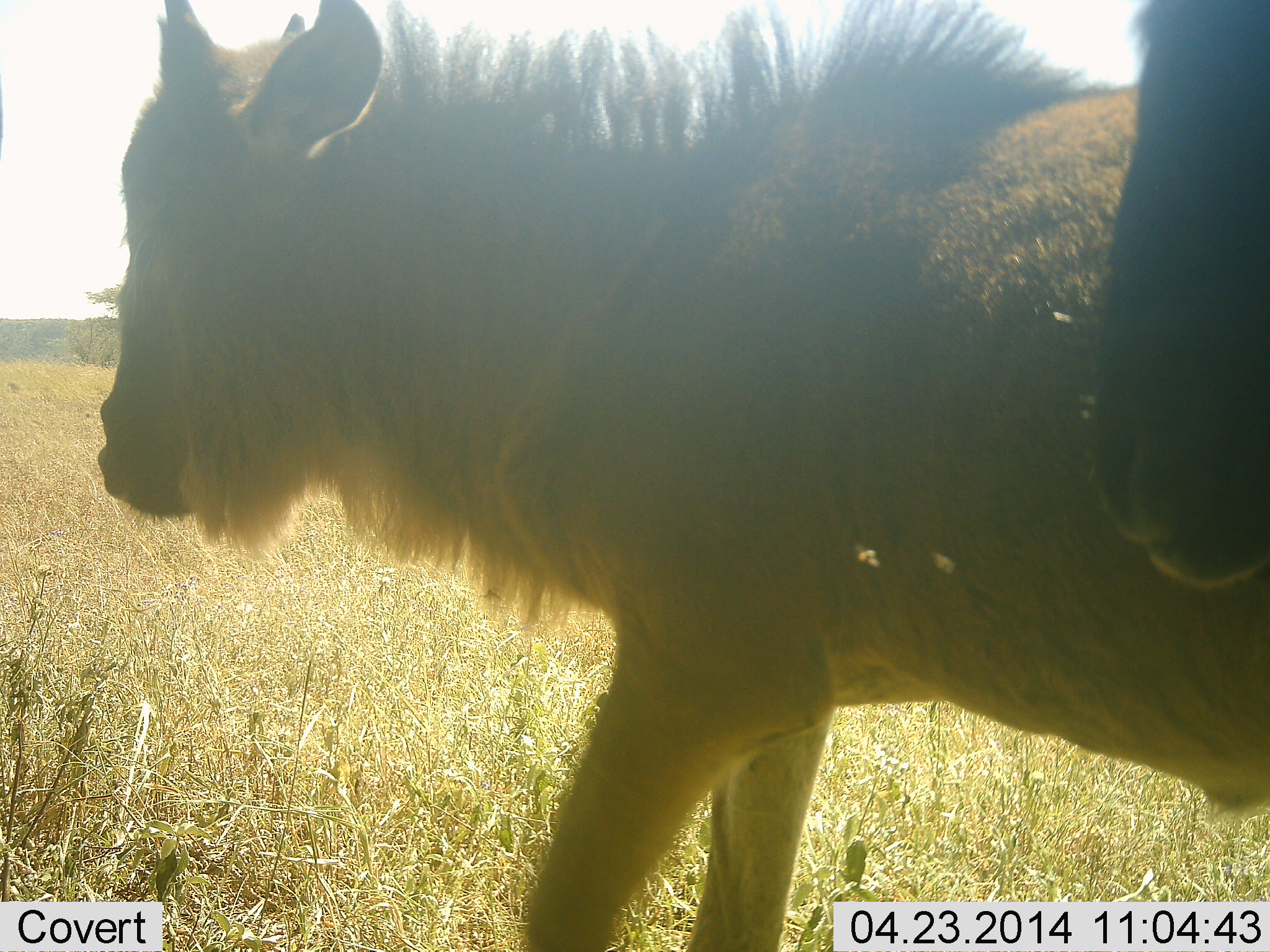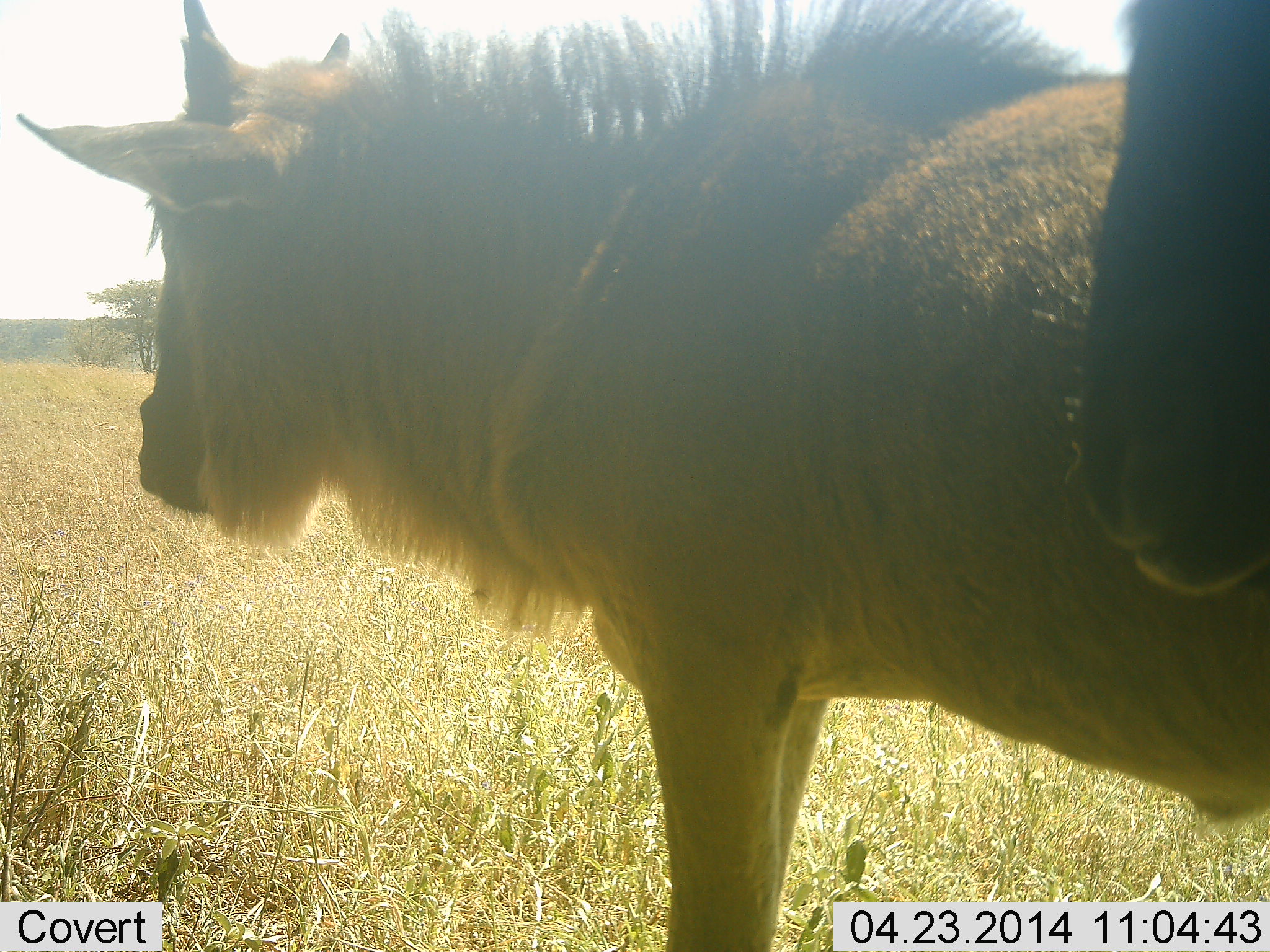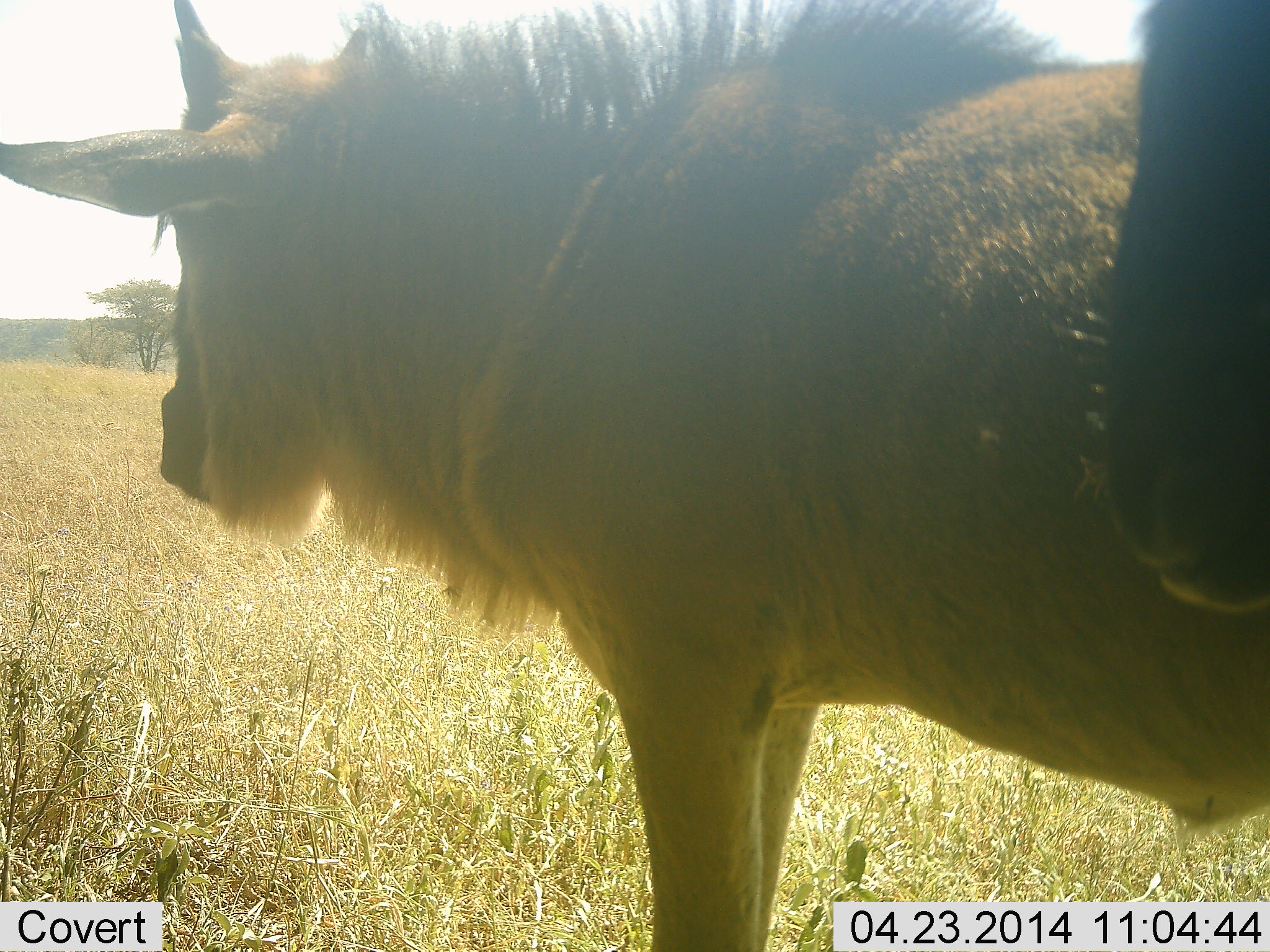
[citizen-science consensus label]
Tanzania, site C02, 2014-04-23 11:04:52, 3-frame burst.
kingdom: Animalia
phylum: Chordata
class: Mammalia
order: Artiodactyla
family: Bovidae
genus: Connochaetes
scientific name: Connochaetes taurinus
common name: blue wildebeest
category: wildebeest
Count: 2.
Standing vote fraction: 100%.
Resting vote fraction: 0%.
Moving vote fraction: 10%.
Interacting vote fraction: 0%.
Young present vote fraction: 50%.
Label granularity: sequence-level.